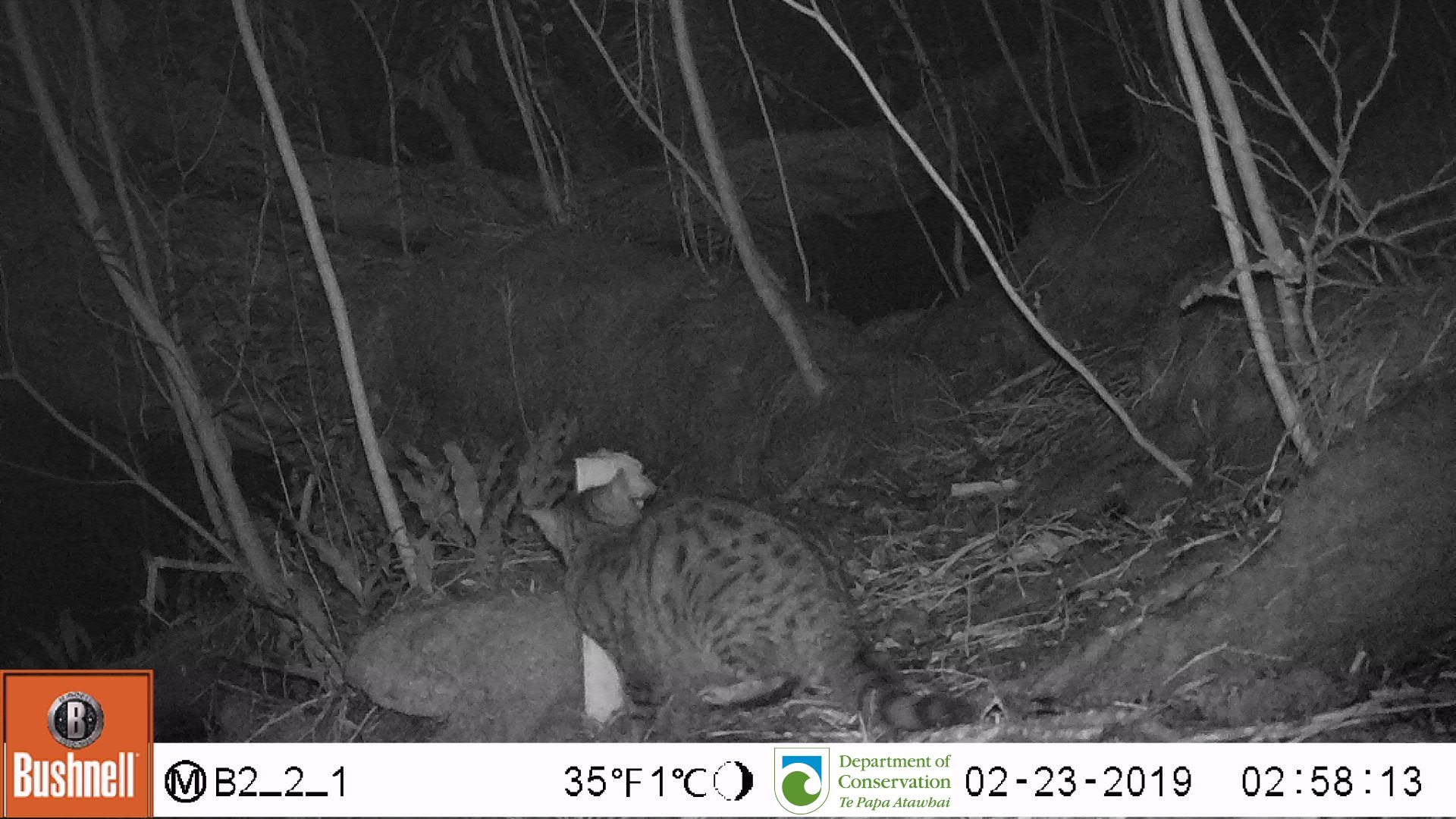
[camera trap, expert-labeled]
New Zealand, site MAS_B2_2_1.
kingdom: Animalia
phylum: Chordata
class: Mammalia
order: Carnivora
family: Felidae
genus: Felis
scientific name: Felis catus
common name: domestic cat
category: cat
Cat (domestic cat) (Felis catus).